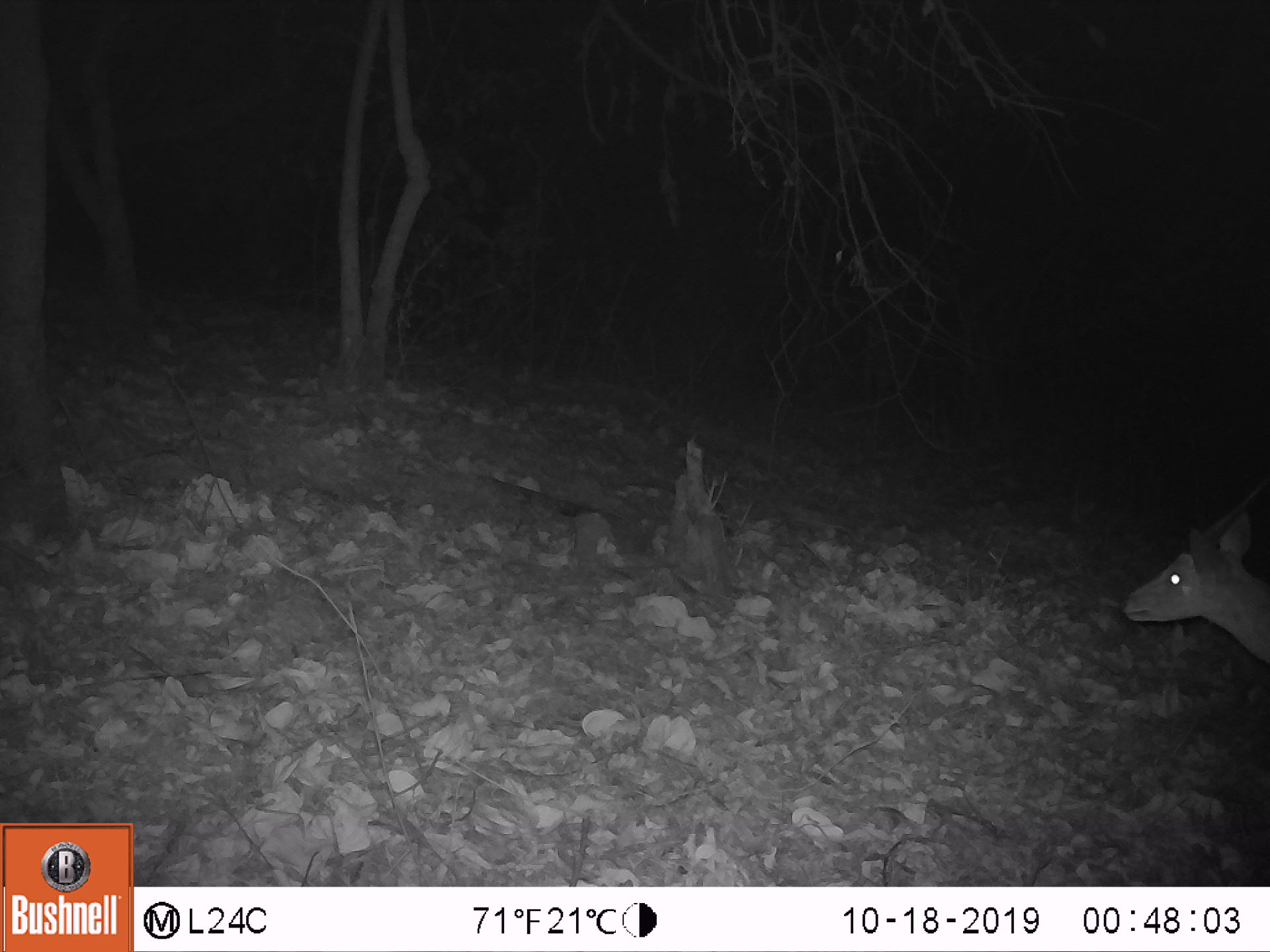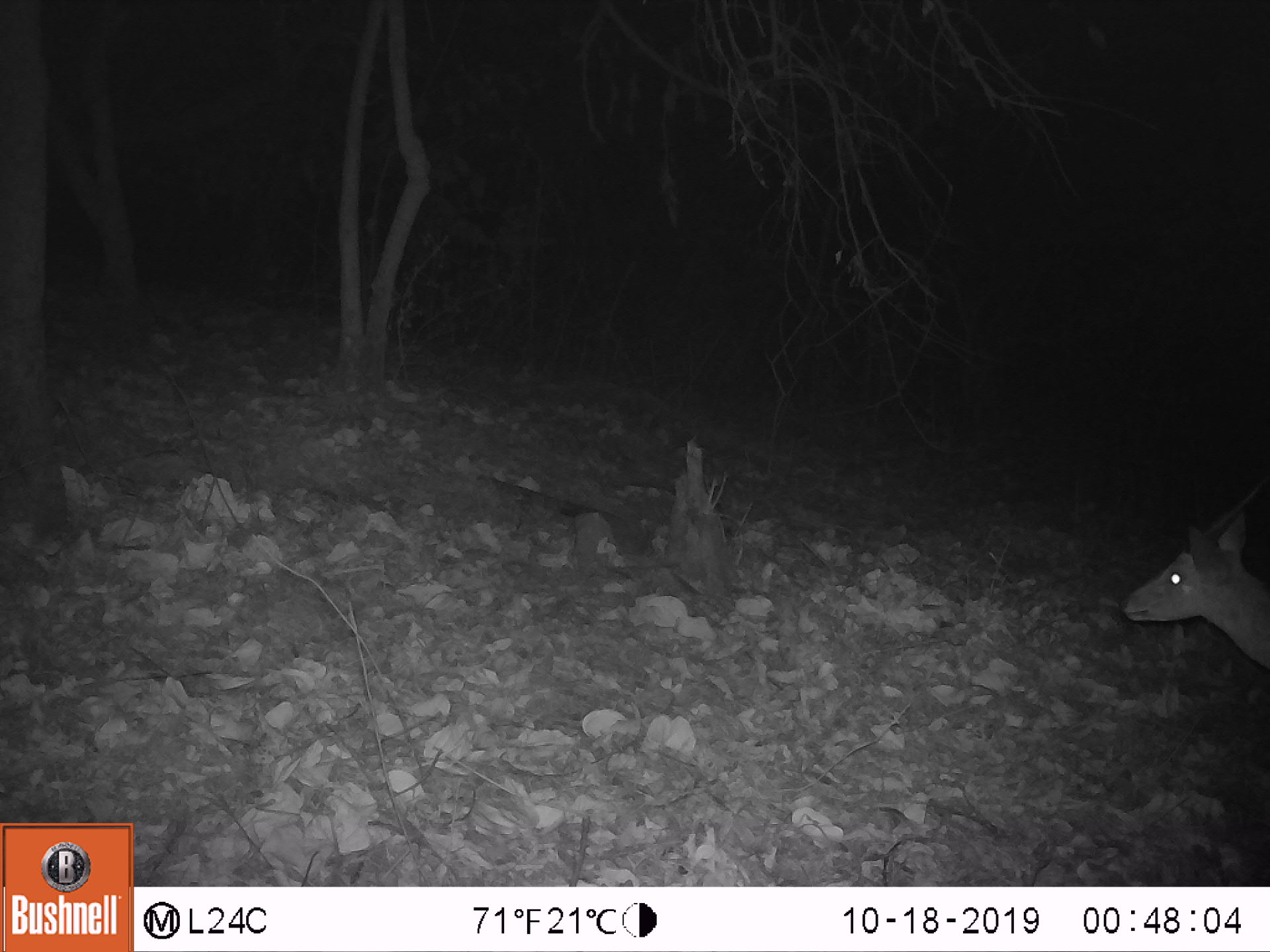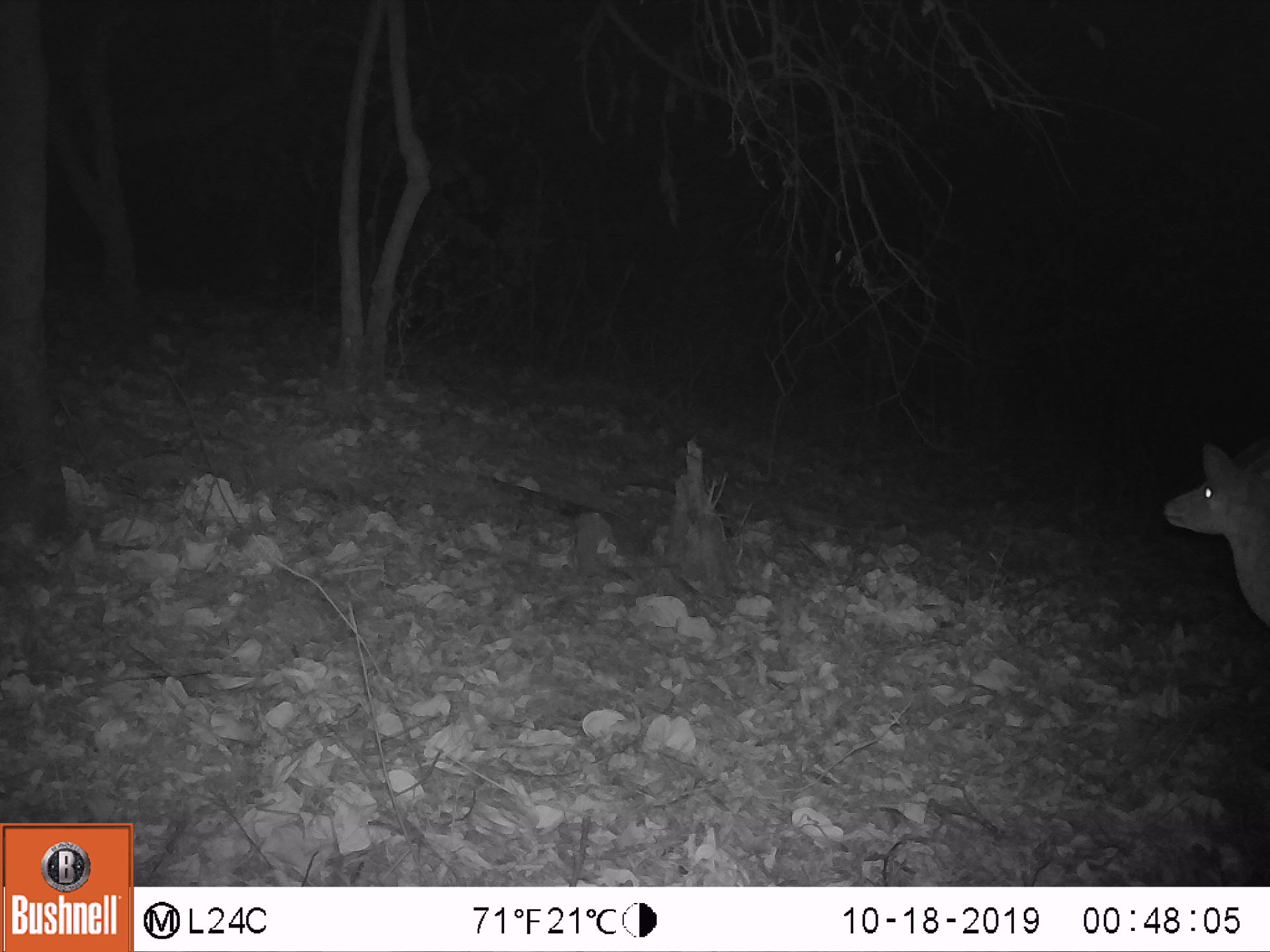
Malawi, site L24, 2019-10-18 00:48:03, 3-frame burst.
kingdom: Animalia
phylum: Chordata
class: Mammalia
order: Artiodactyla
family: Bovidae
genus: Tragelaphus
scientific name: Tragelaphus sylvaticus sylvaticus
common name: cape bushbuck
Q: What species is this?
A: Cape bushbuck (Tragelaphus sylvaticus sylvaticus).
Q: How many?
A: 1.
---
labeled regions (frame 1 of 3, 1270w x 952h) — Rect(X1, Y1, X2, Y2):
cape bushbuck: Rect(1118, 477, 1268, 674)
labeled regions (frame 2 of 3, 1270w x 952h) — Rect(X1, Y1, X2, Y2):
cape bushbuck: Rect(1118, 471, 1268, 682)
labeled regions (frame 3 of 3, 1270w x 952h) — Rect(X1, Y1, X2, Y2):
cape bushbuck: Rect(1153, 438, 1263, 631)